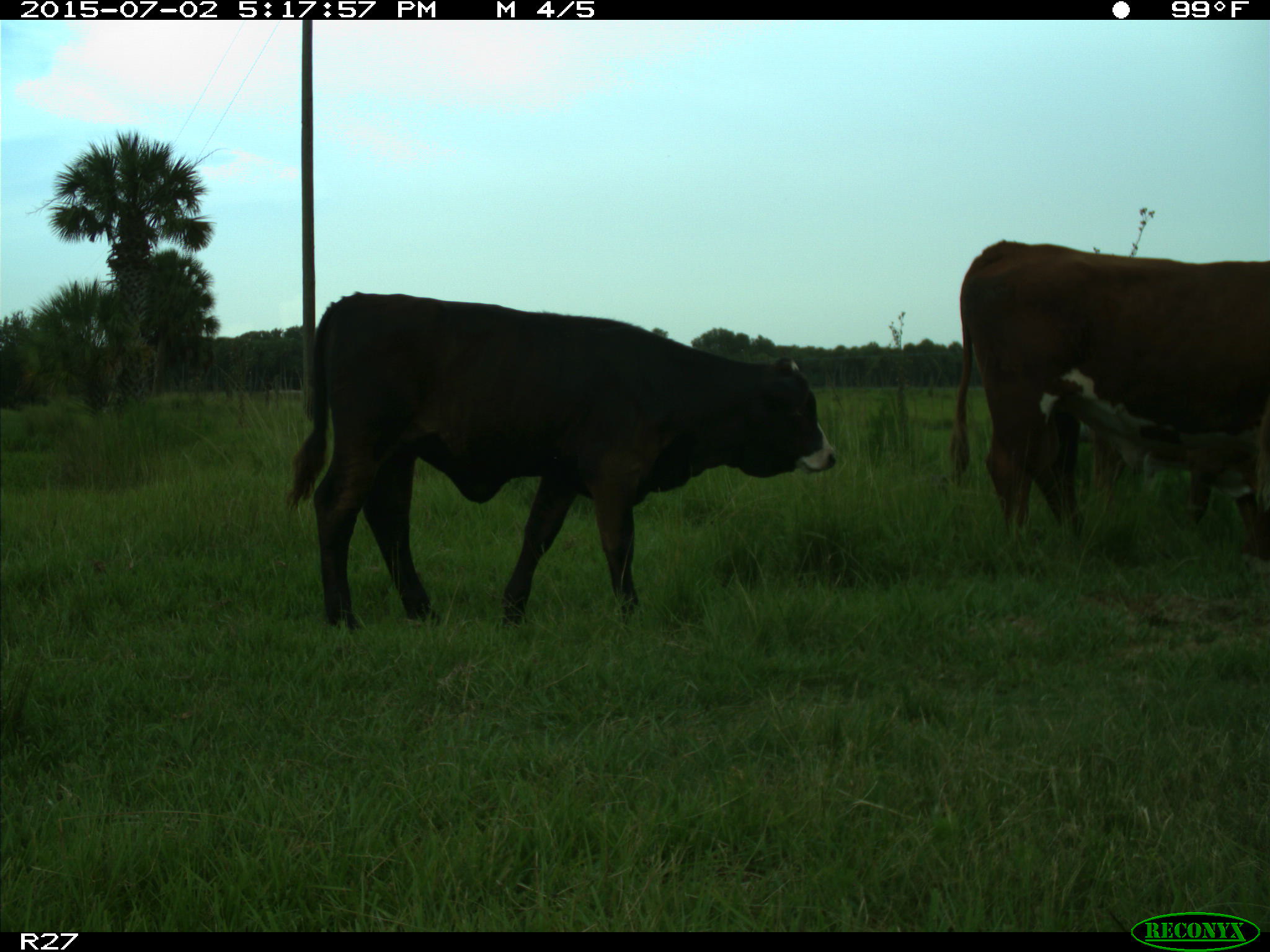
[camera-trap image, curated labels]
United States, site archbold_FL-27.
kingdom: Animalia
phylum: Chordata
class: Mammalia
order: Artiodactyla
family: Bovidae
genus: Bos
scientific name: Bos taurus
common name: domestic cow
Bos taurus (domestic cow).